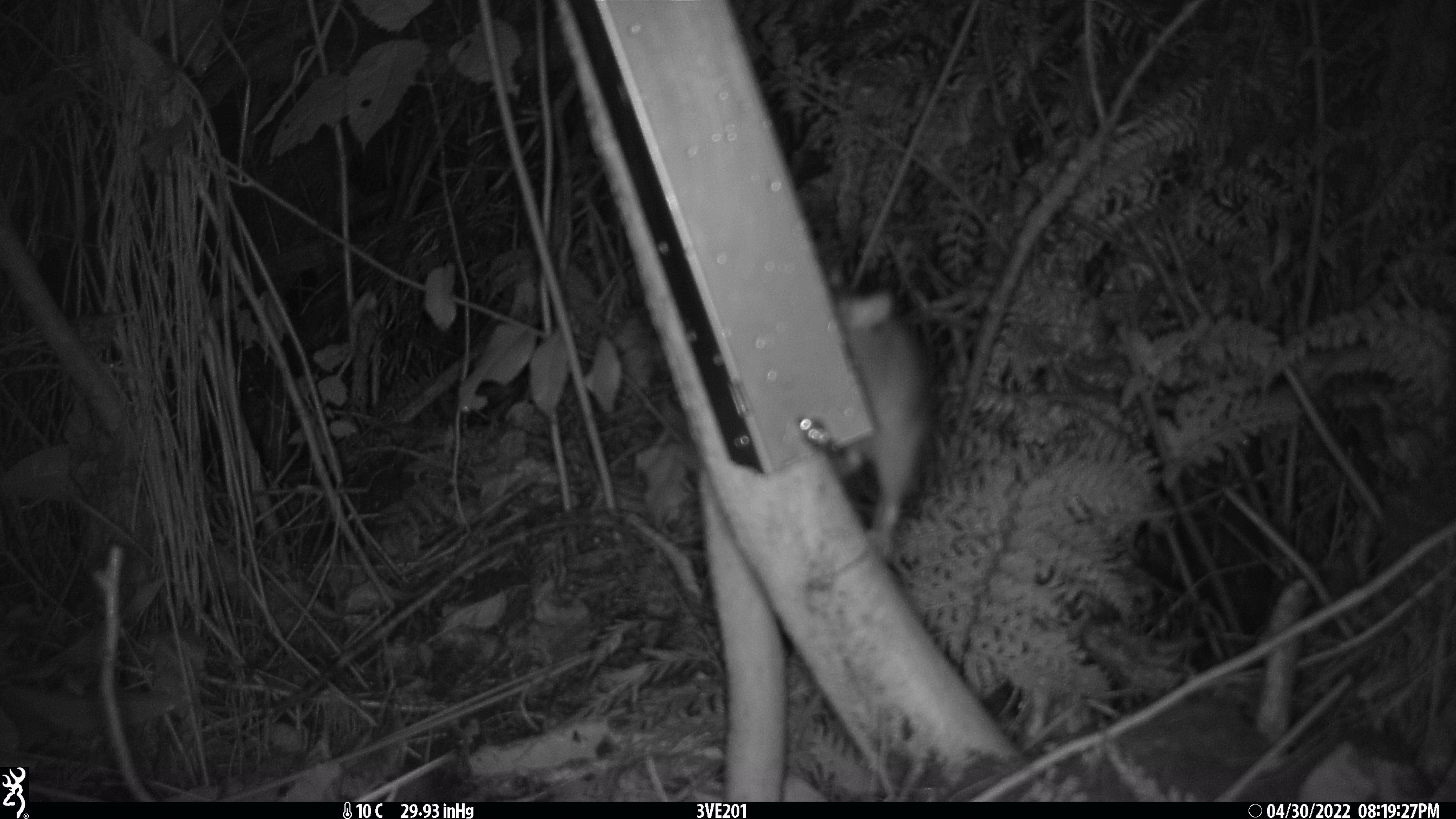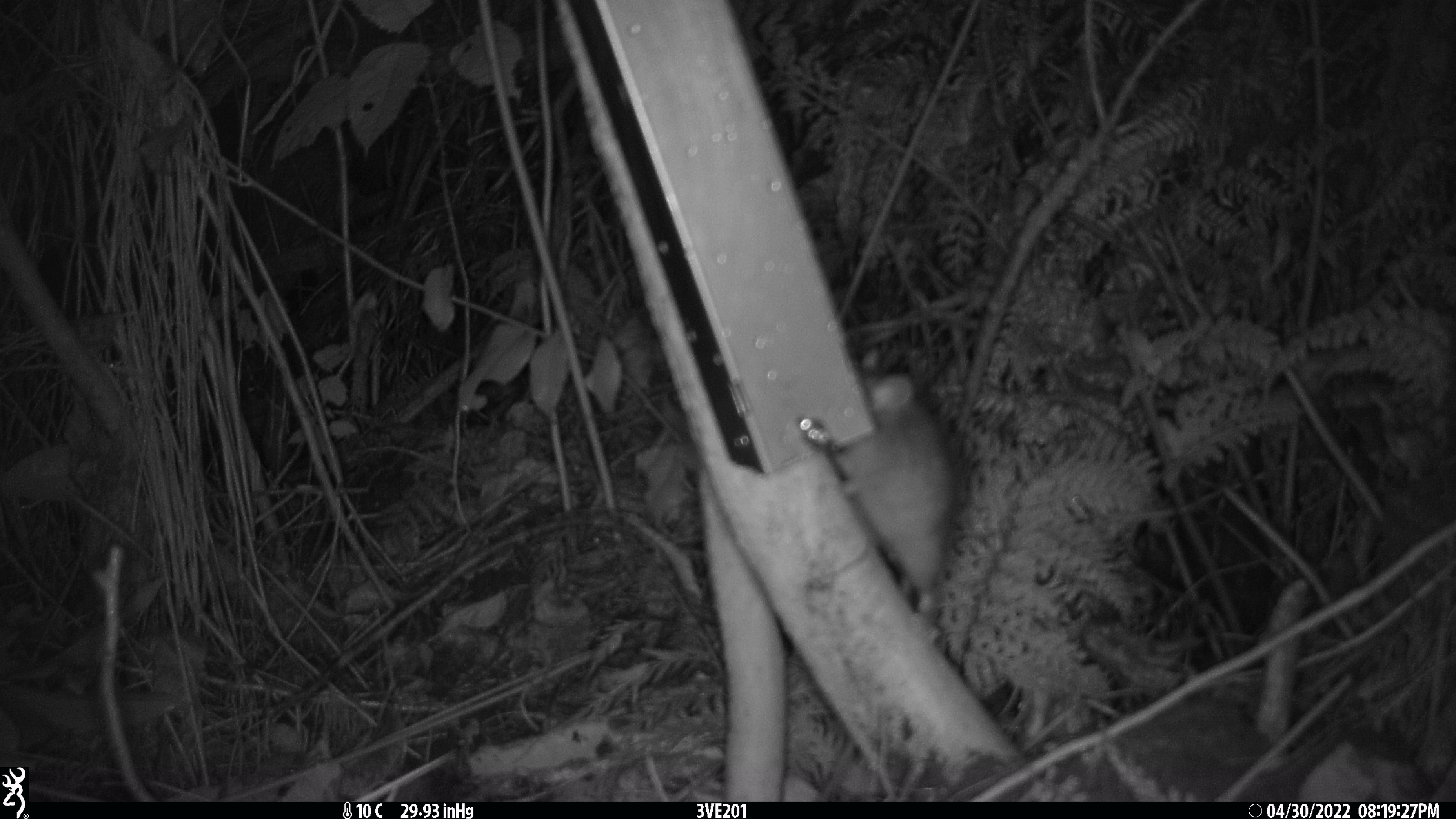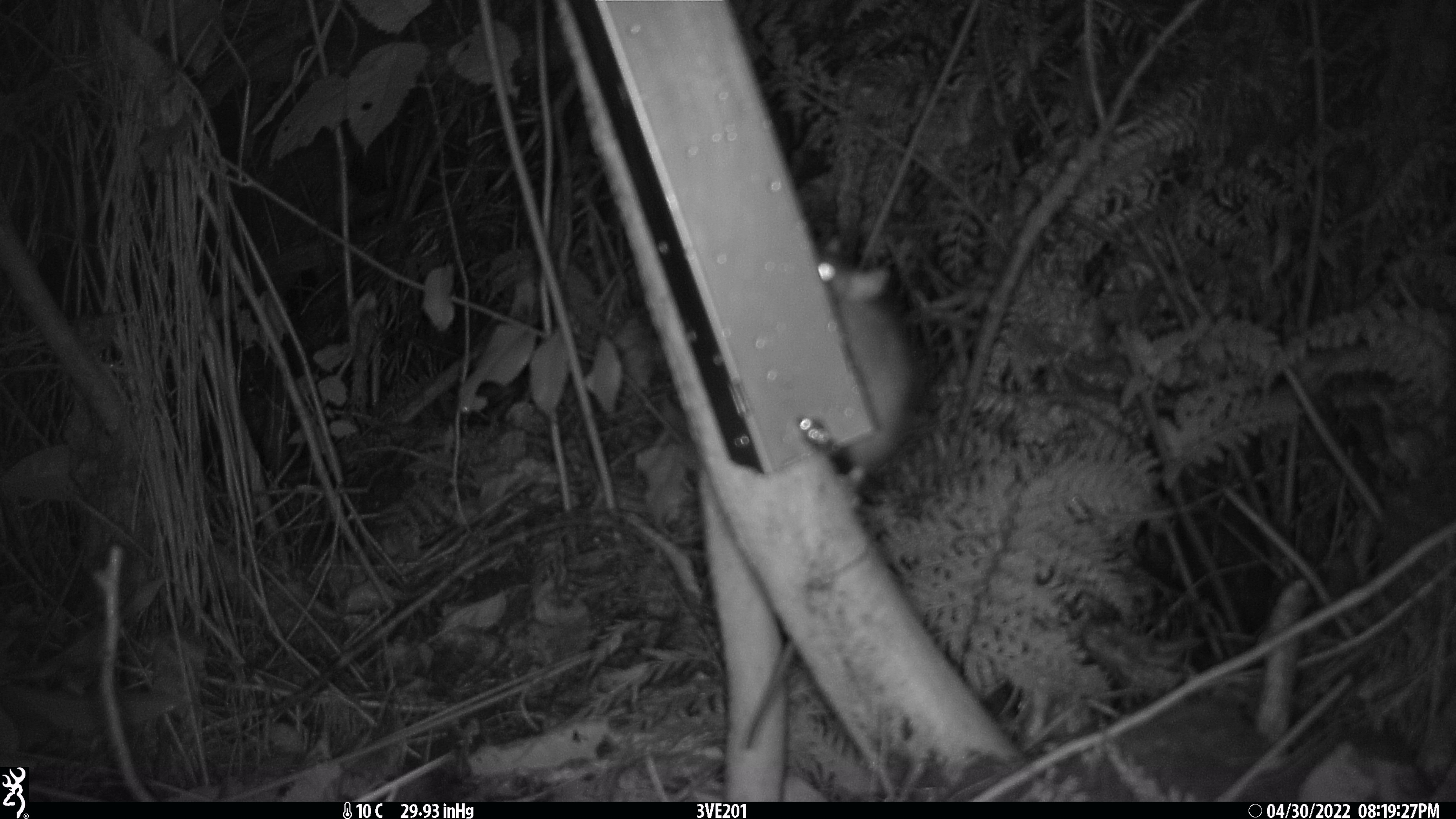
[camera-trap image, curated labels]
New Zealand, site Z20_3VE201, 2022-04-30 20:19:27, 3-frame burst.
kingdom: Animalia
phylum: Chordata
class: Mammalia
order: Rodentia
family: Muridae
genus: Rattus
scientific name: Rattus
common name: rat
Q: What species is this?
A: Rat (Rattus).